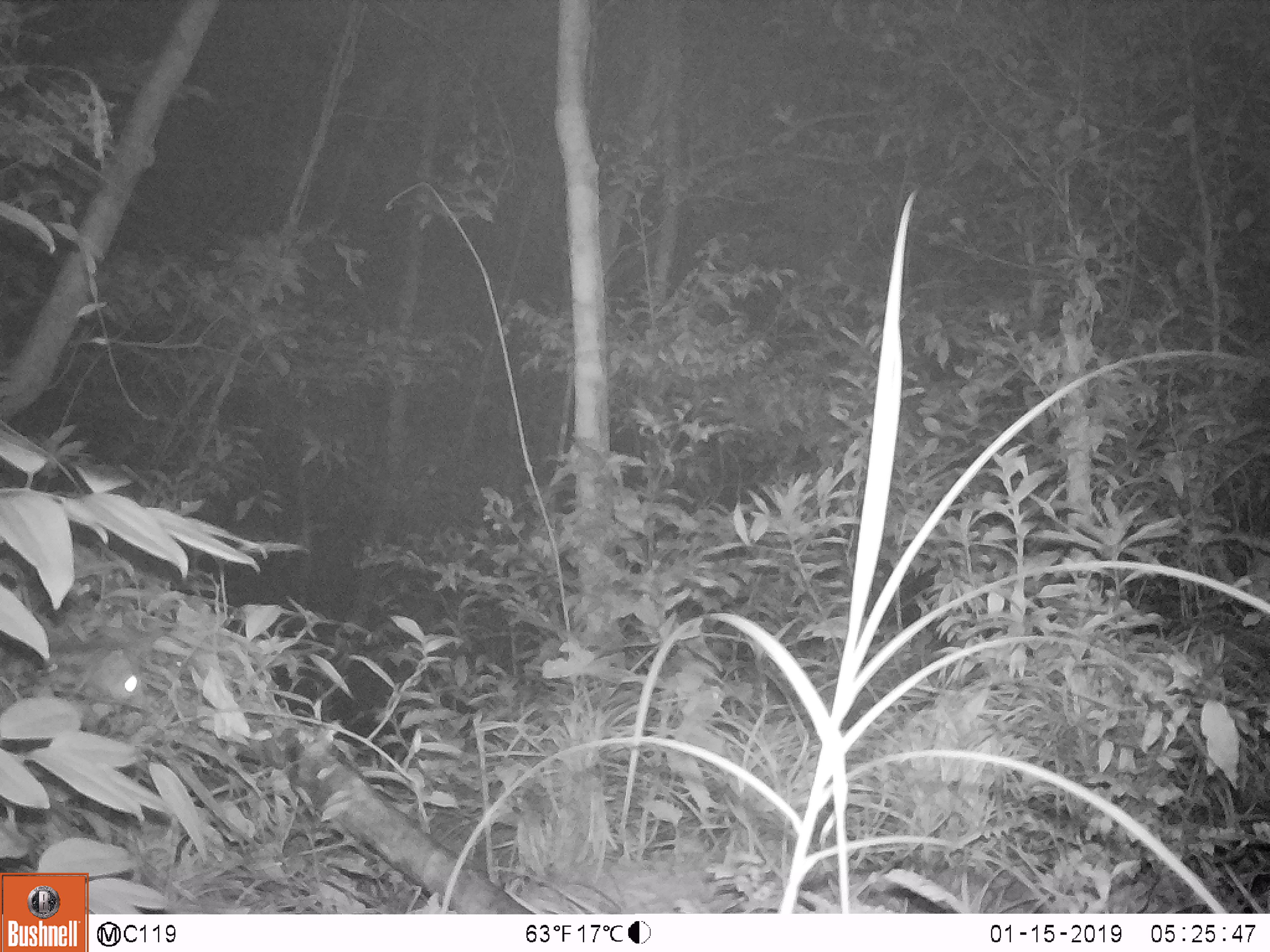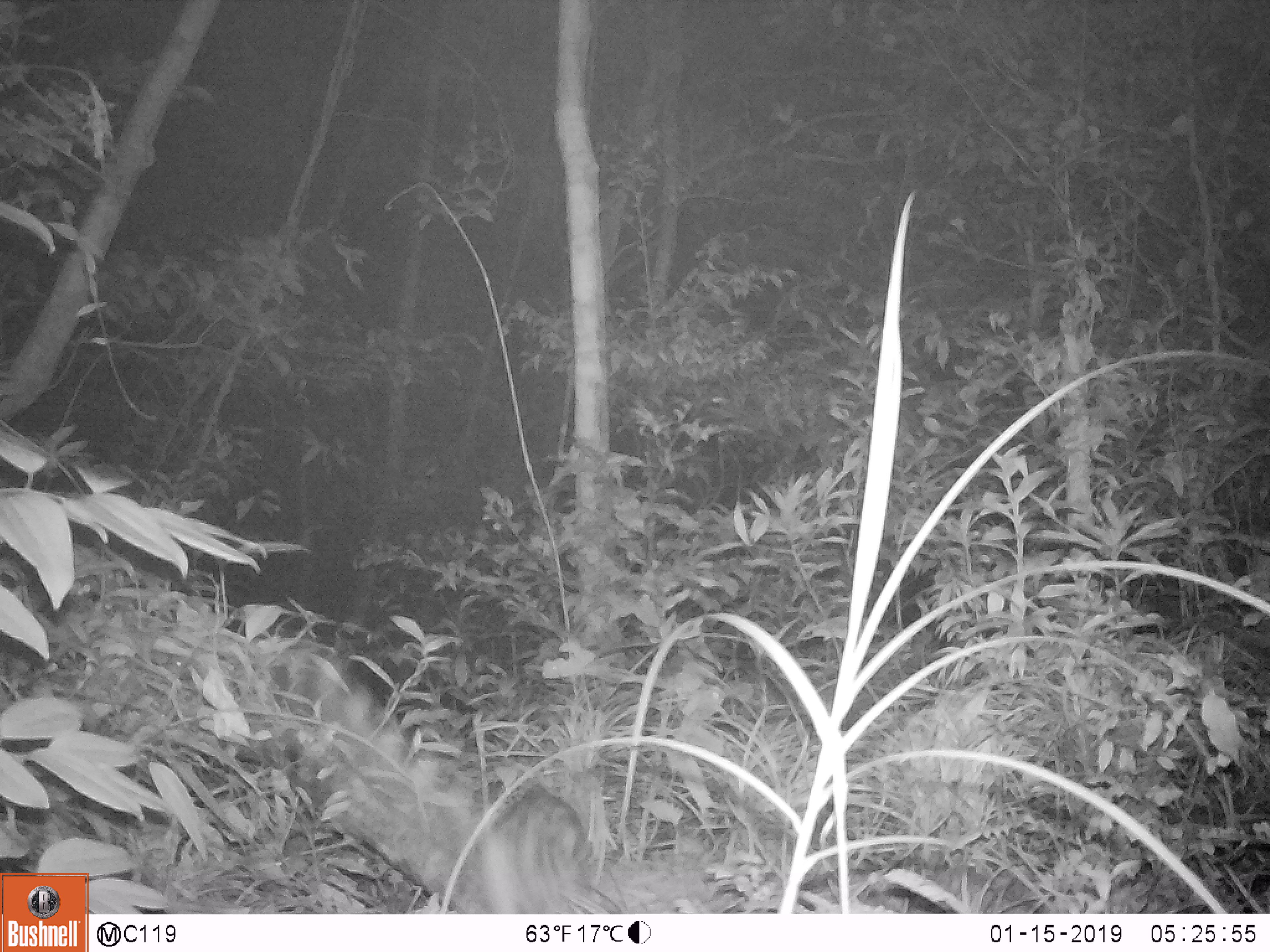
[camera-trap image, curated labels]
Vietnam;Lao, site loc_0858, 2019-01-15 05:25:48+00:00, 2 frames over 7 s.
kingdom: Animalia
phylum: Chordata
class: Mammalia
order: Carnivora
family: Prionodontidae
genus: Prionodon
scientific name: Prionodon pardicolor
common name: spotted linsang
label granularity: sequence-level